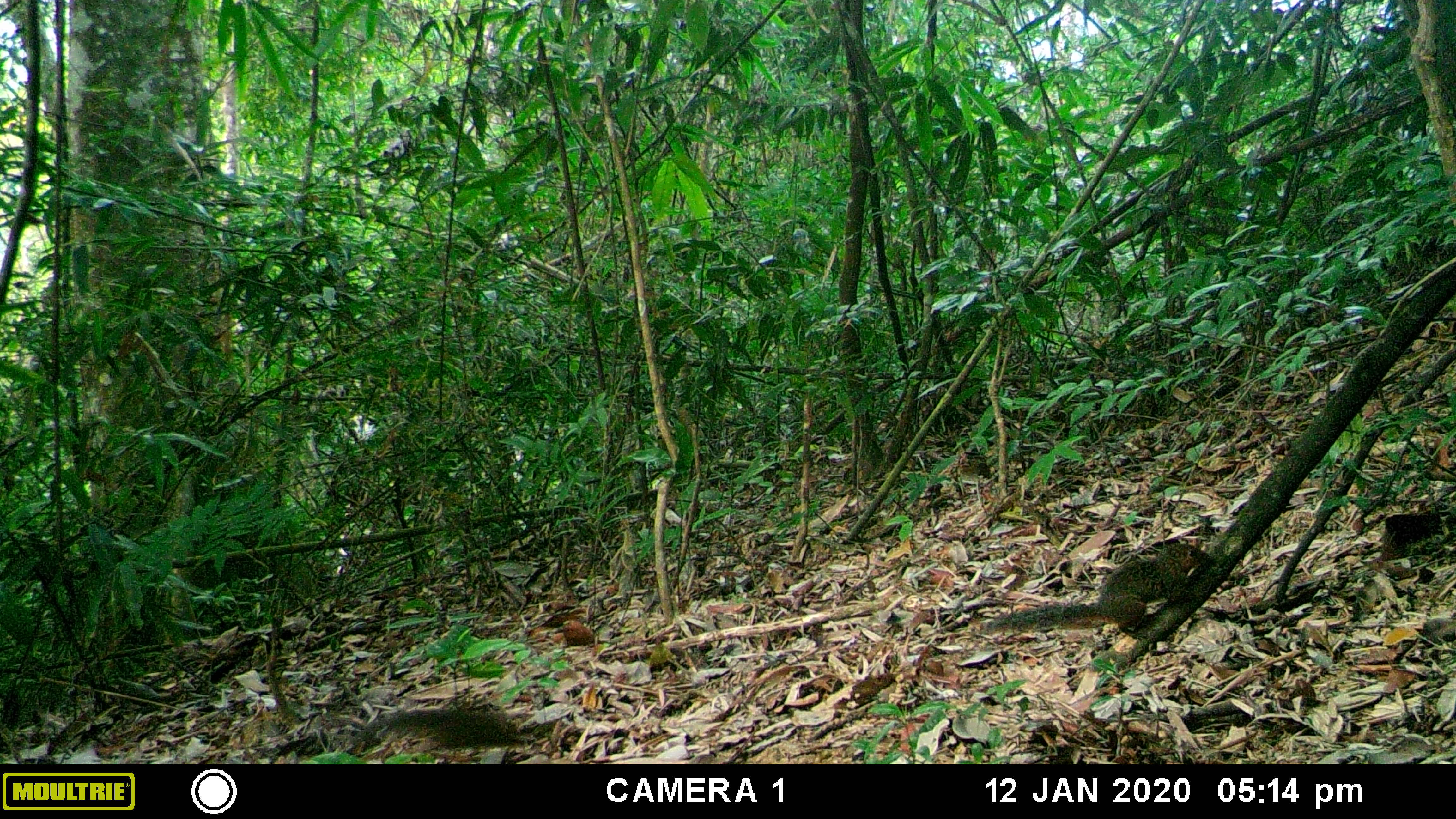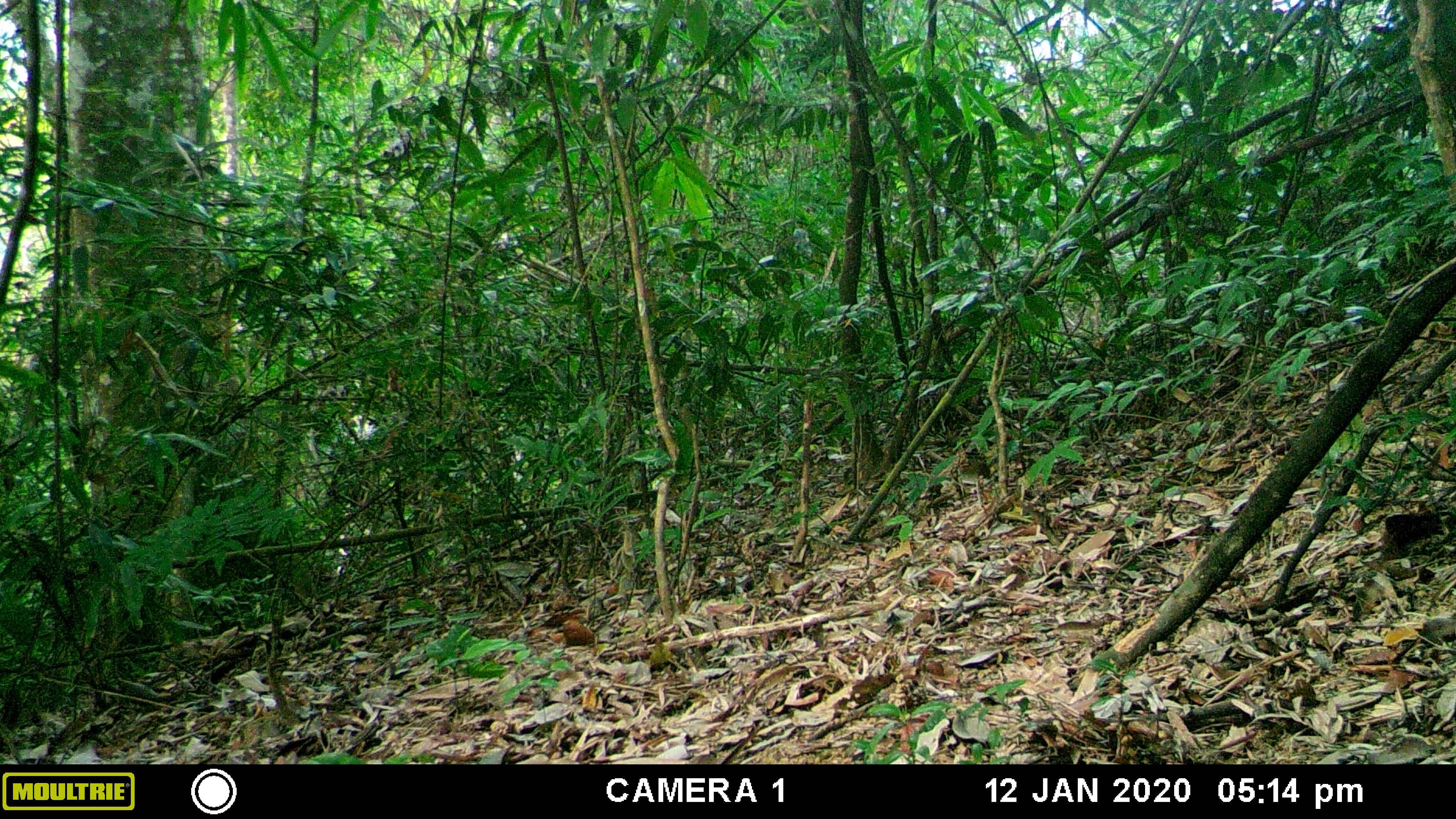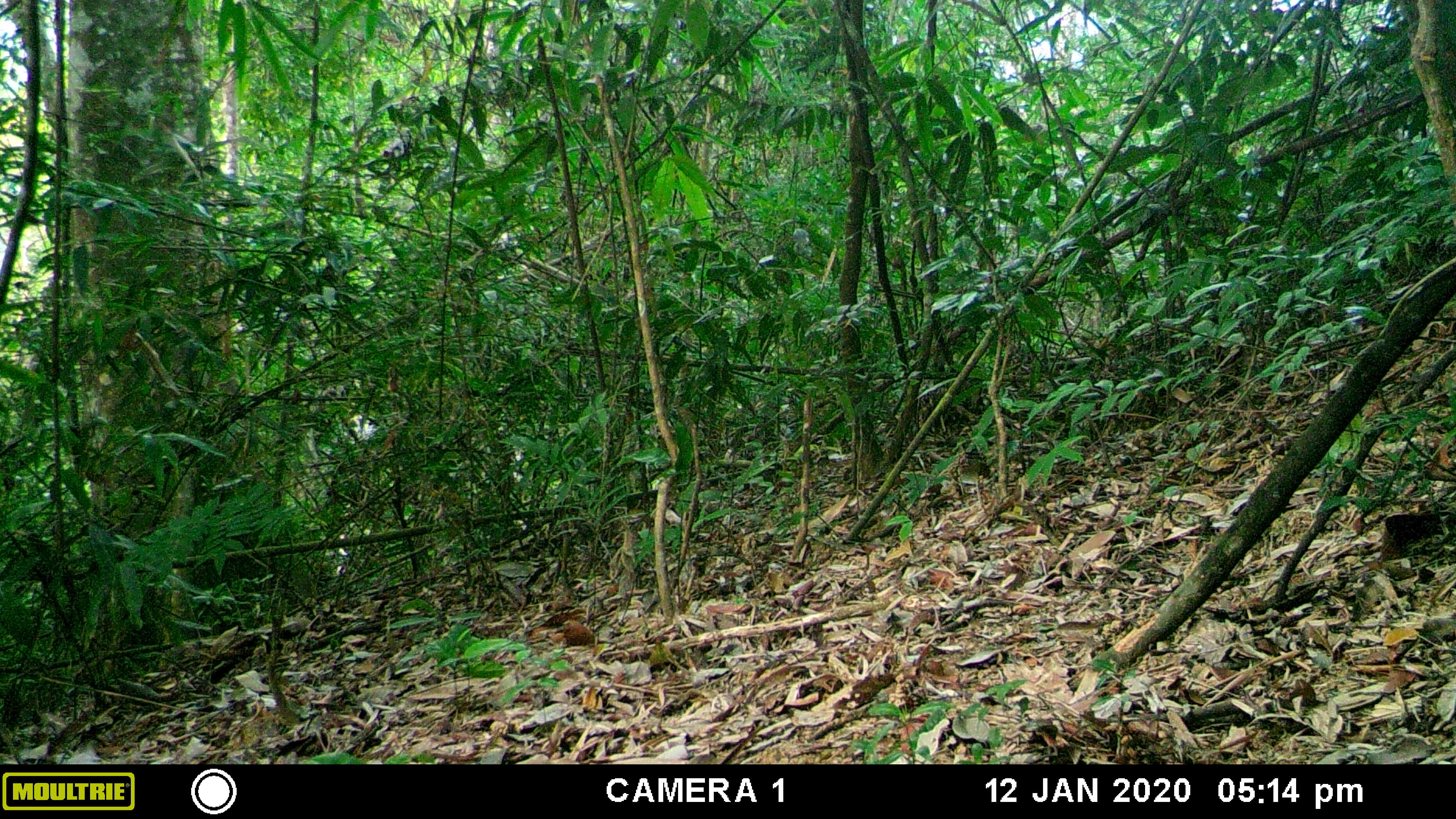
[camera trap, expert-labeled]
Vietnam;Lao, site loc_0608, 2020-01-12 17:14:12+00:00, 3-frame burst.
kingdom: Animalia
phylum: Chordata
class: Mammalia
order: Rodentia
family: Sciuridae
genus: Dremomys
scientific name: Dremomys rufigenis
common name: red-cheeked squirrel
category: red cheeked squirrel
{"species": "red cheeked squirrel (red-cheeked squirrel) (Dremomys rufigenis)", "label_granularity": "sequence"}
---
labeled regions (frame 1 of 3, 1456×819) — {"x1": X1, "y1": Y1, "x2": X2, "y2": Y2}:
red cheeked squirrel: {"x1": 984, "y1": 544, "x2": 1213, "y2": 657}